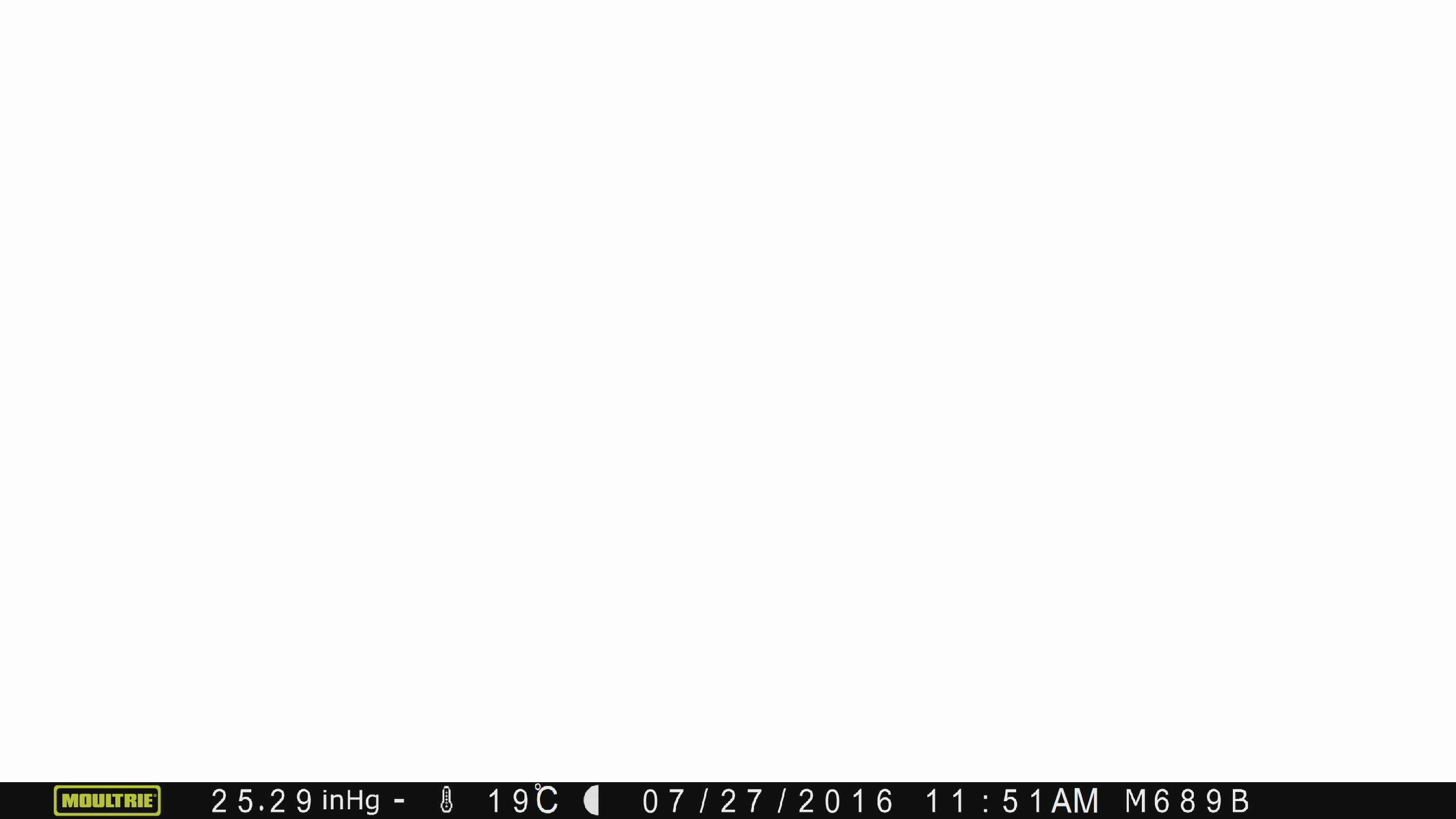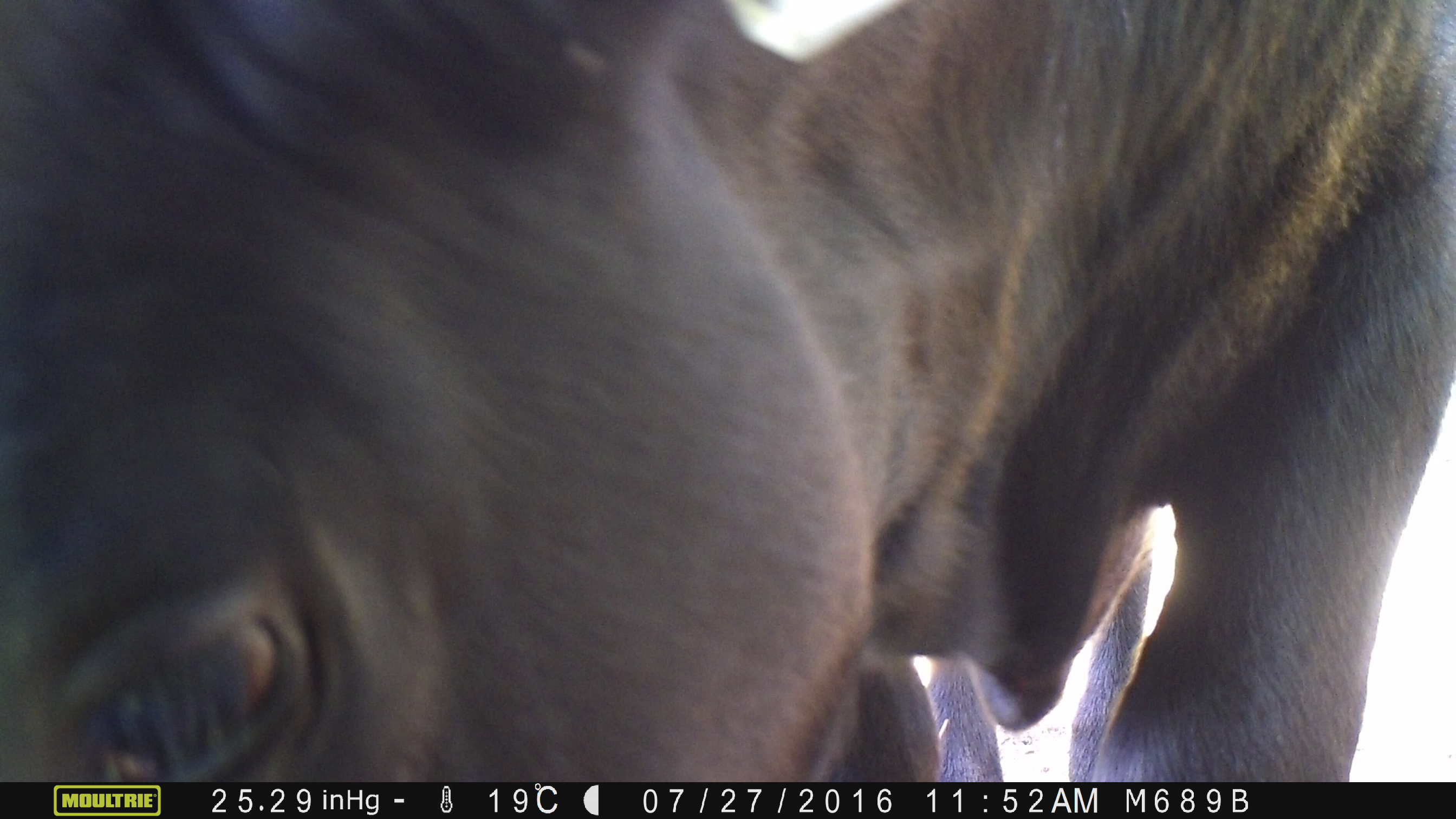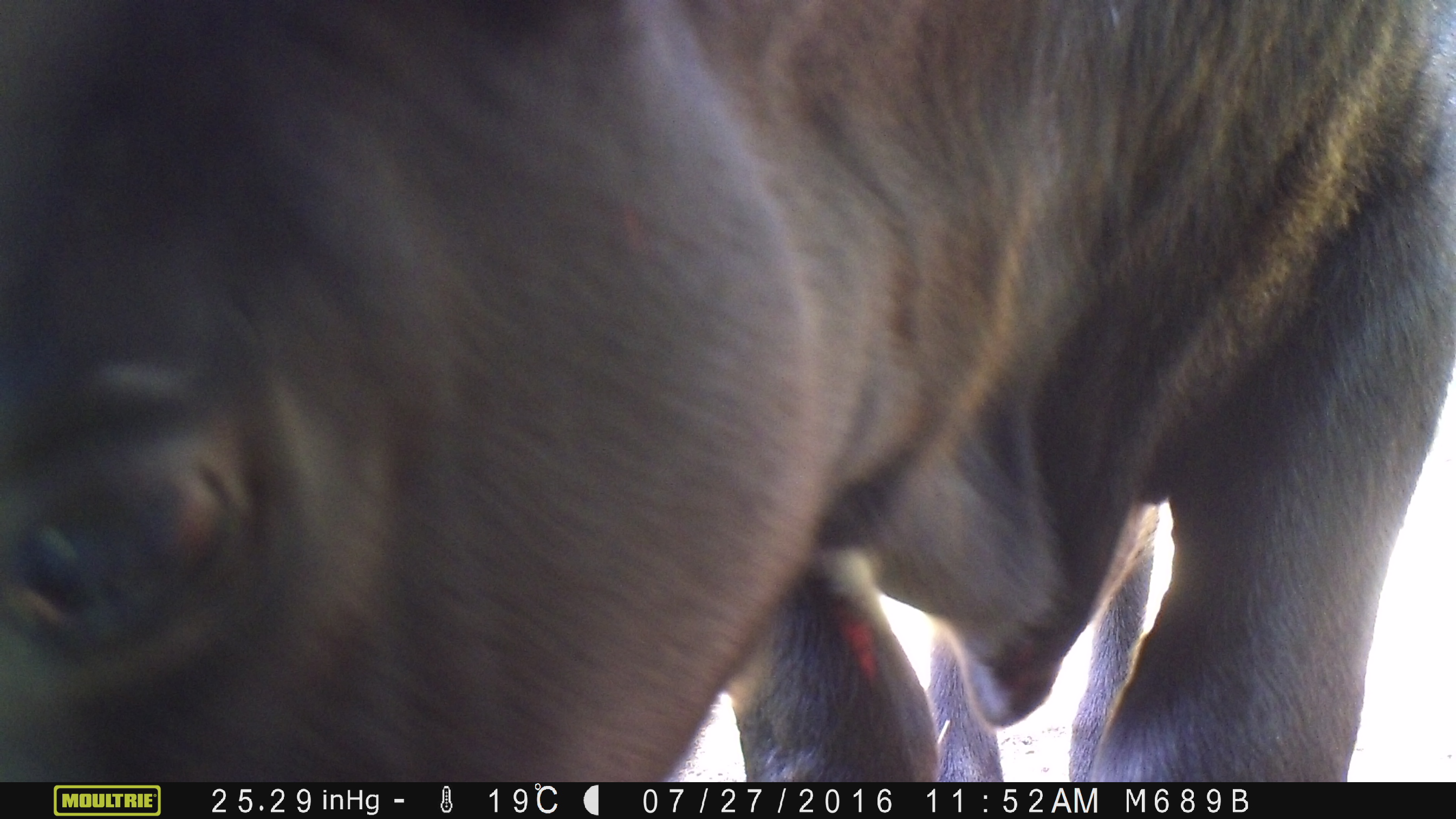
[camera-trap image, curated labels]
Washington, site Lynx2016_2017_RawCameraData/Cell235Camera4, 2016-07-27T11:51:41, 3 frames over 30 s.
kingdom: Animalia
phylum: Chordata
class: Mammalia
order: Artiodactyla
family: Bovidae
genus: Bos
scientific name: Bos taurus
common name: domestic cattle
Domestic cattle (Bos taurus). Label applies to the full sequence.